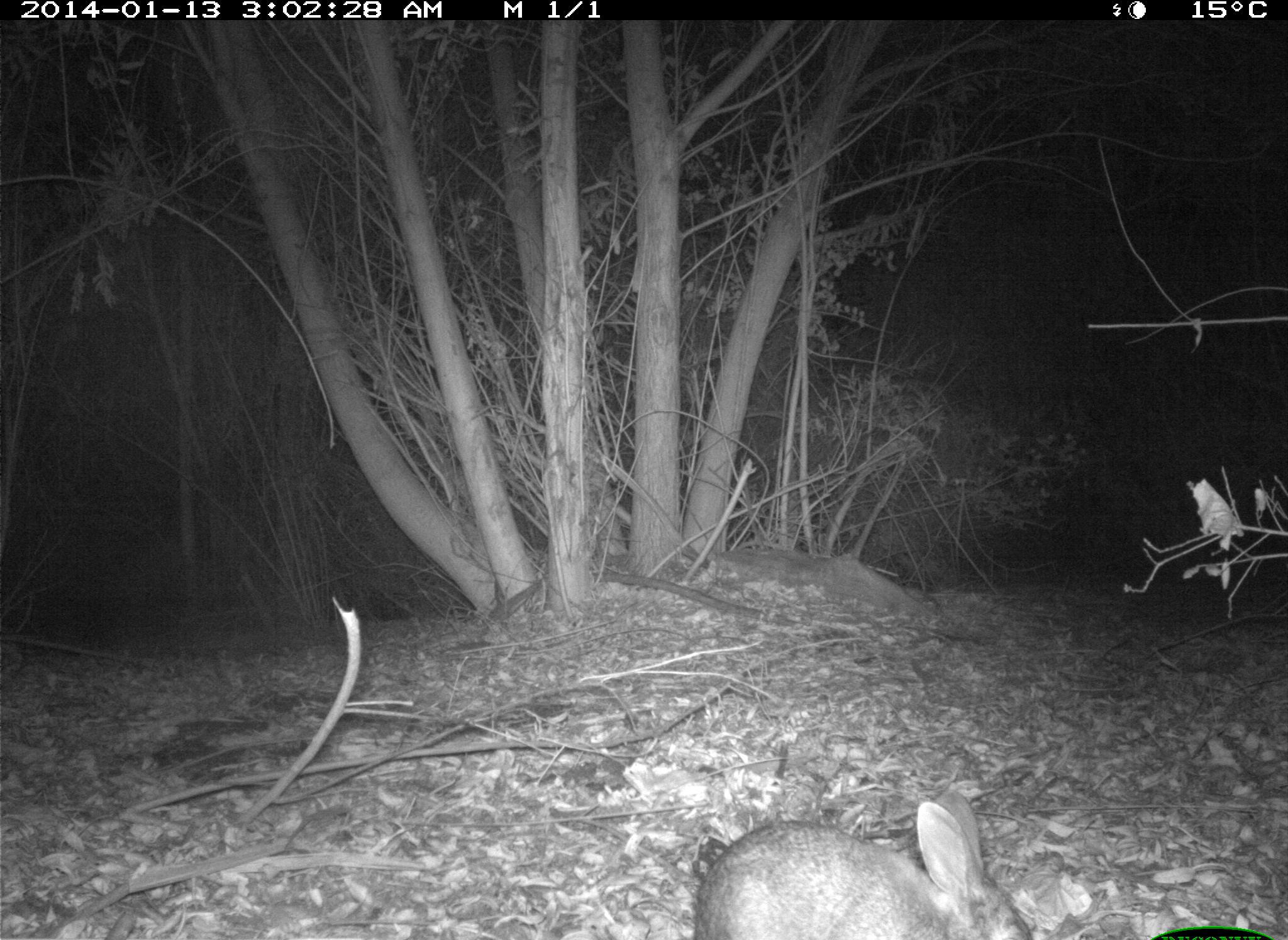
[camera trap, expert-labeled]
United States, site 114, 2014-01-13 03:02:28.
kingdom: Animalia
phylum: Chordata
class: Mammalia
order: Lagomorpha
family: Leporidae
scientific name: Leporidae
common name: rabbits and hares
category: rabbit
Rabbit (rabbits and hares) (Leporidae).